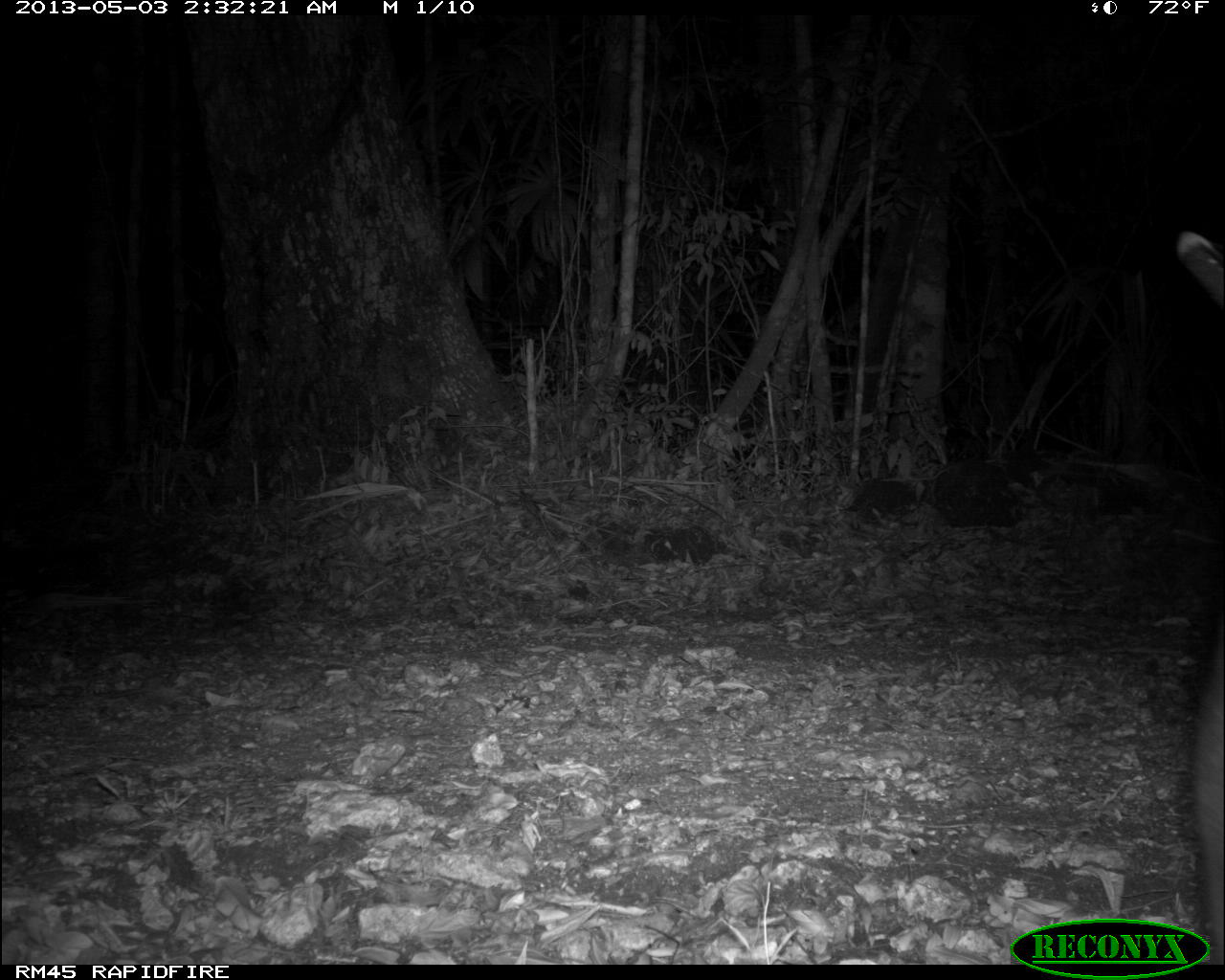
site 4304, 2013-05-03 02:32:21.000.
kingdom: Animalia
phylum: Chordata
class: Mammalia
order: Perissodactyla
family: Tapiridae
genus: Tapirus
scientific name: Tapirus bairdii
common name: baird's tapir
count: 1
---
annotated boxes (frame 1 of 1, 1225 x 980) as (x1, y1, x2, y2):
tapirus bairdii: (1171, 231, 1225, 963)